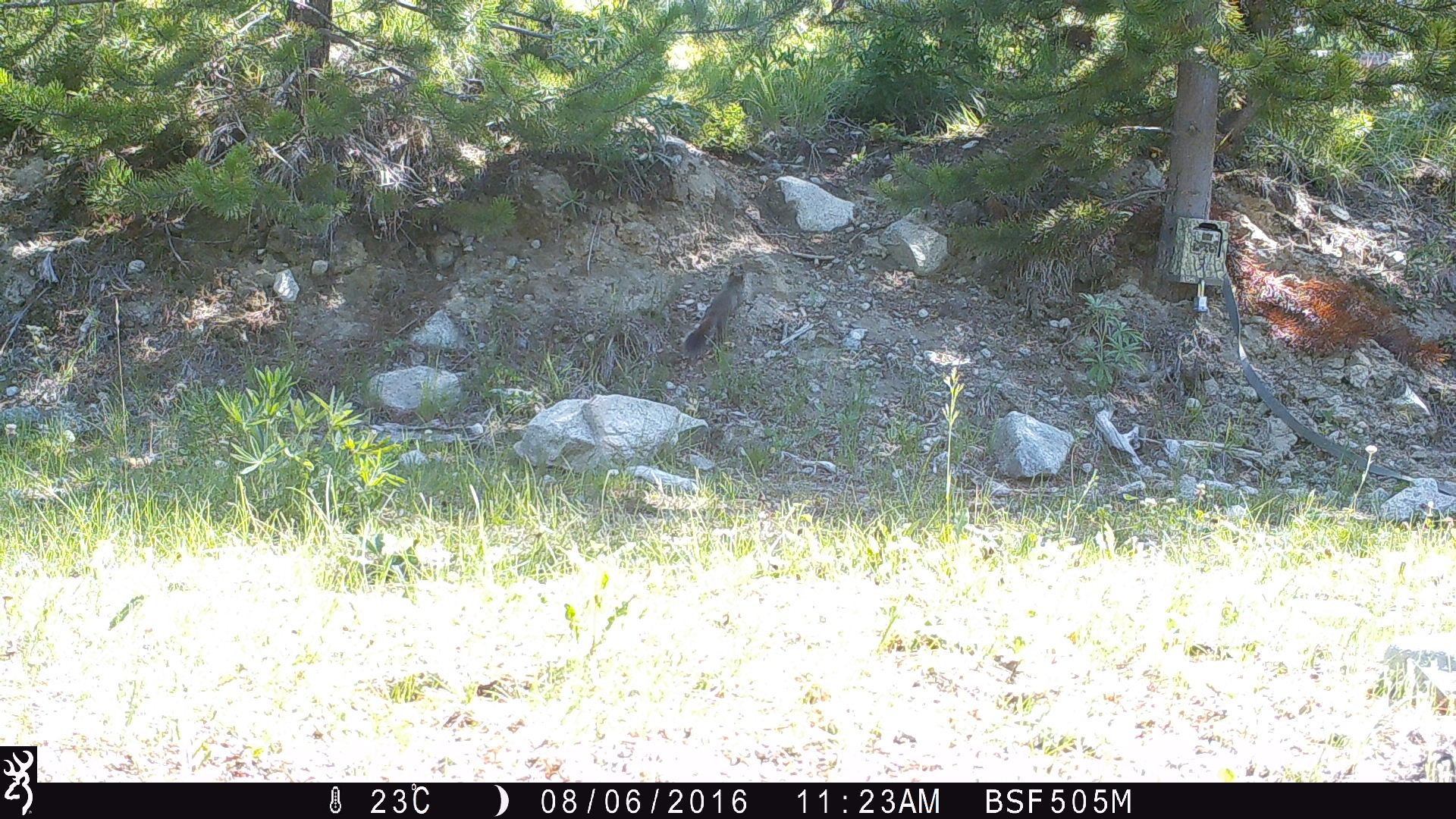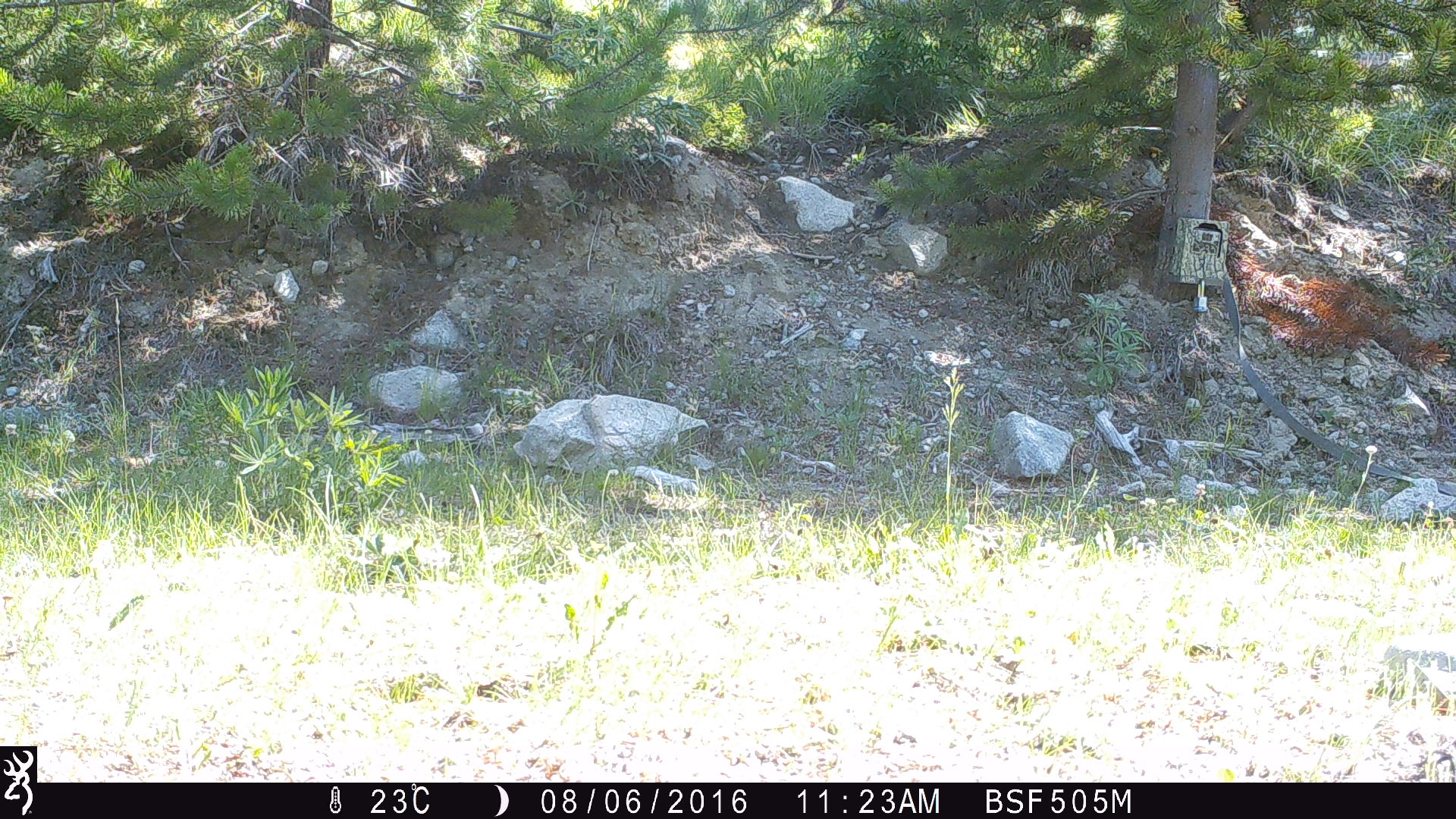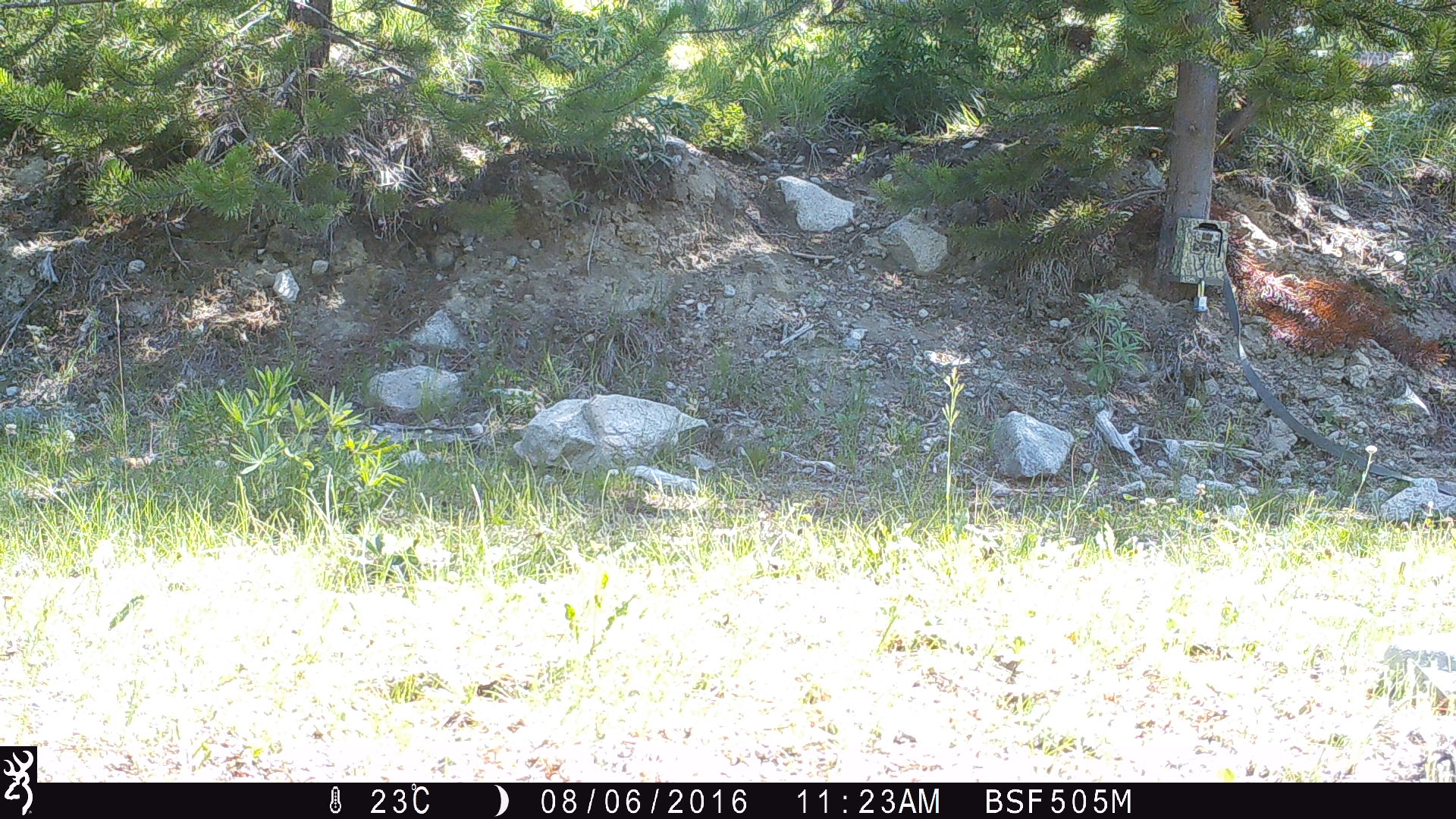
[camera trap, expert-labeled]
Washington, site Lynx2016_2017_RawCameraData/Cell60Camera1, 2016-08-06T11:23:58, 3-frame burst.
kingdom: Animalia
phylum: Chordata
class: Mammalia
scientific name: Mammalia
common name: small mammal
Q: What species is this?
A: Small mammal (Mammalia).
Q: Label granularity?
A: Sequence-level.